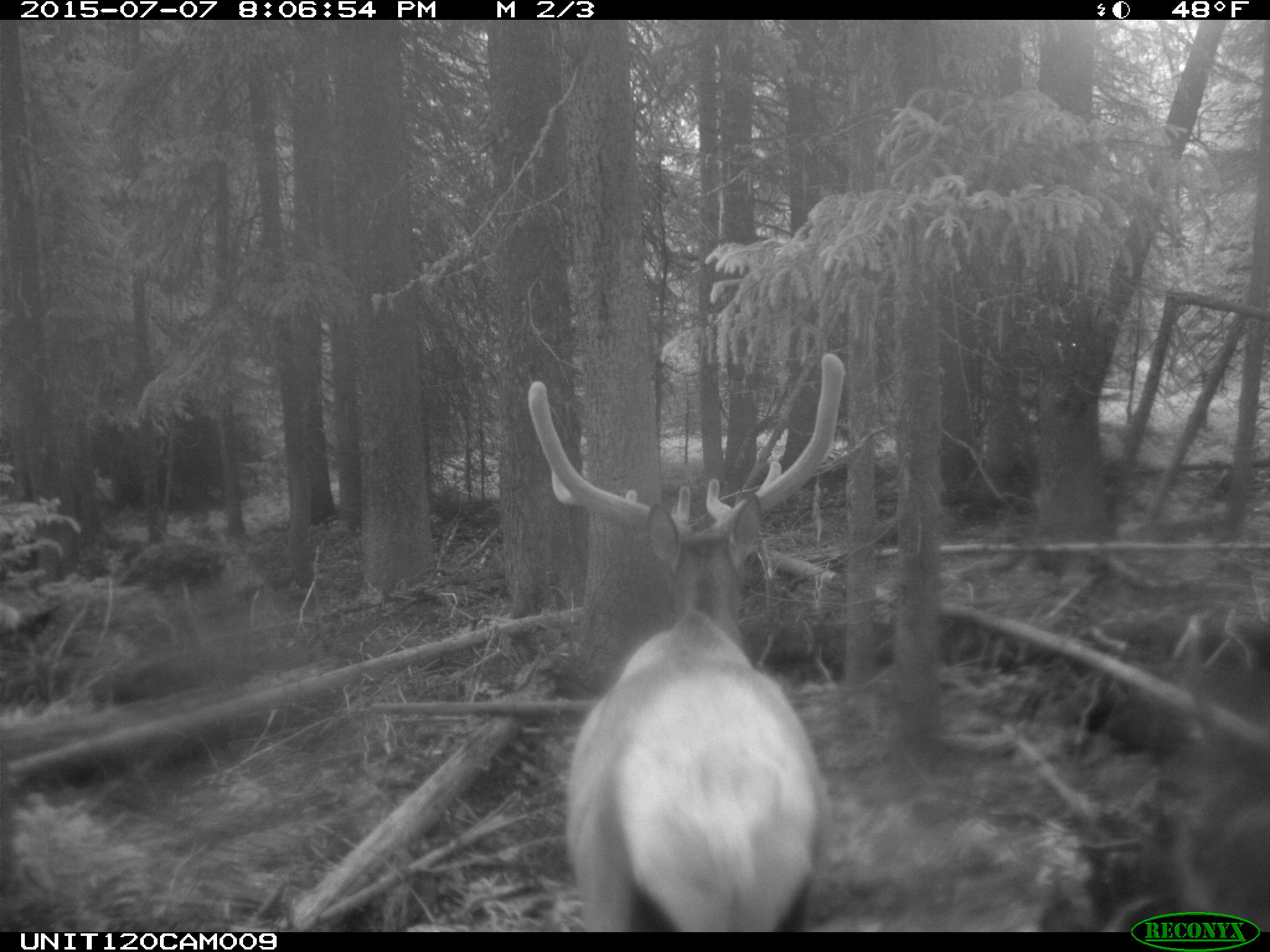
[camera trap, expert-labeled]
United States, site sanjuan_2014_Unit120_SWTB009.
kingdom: Animalia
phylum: Chordata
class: Mammalia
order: Artiodactyla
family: Cervidae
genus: Cervus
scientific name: Cervus elaphus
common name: red deer